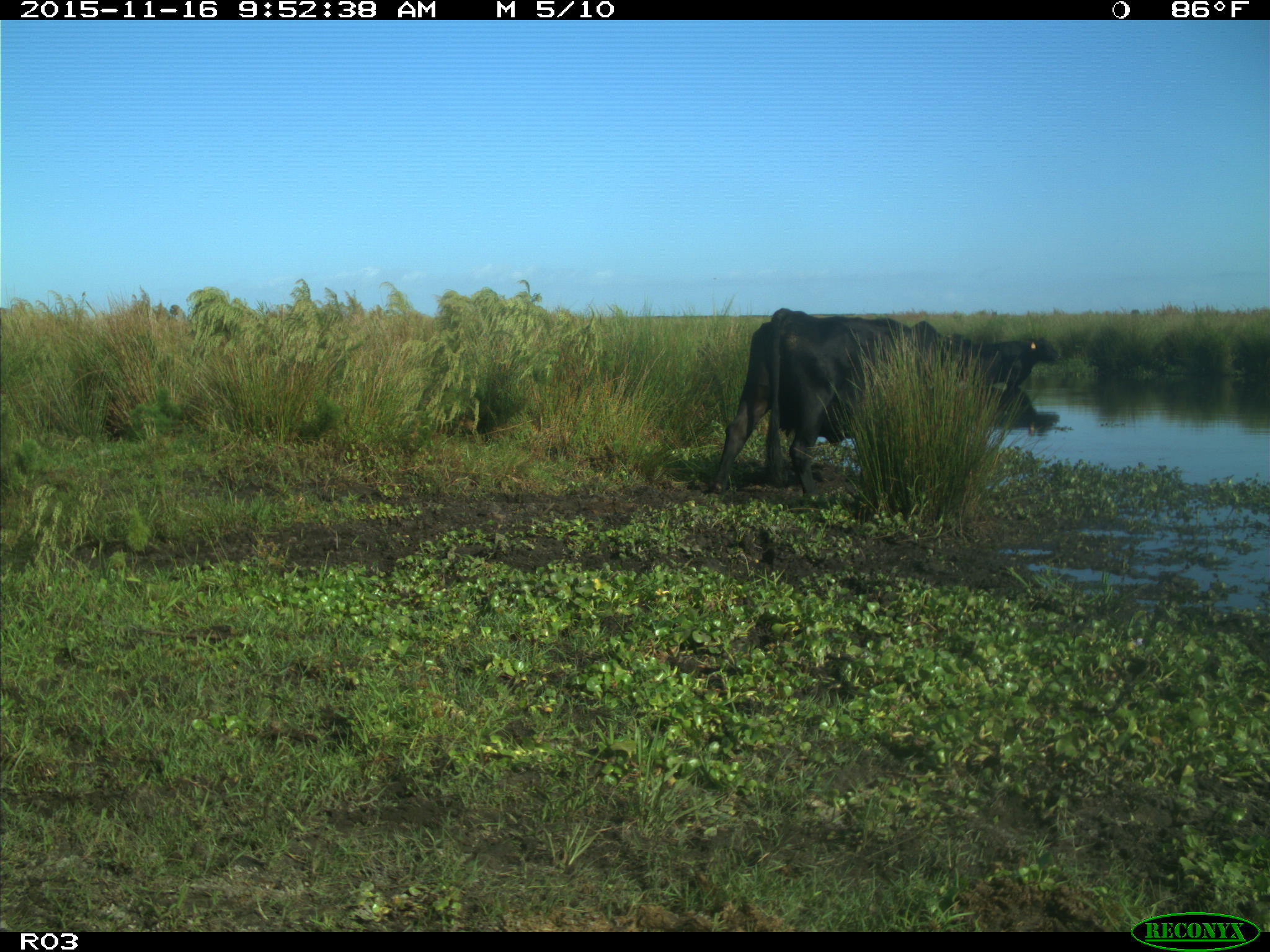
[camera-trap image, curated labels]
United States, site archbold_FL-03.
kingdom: Animalia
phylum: Chordata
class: Mammalia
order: Artiodactyla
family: Bovidae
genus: Bos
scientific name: Bos taurus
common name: domestic cow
Bos taurus (domestic cow).